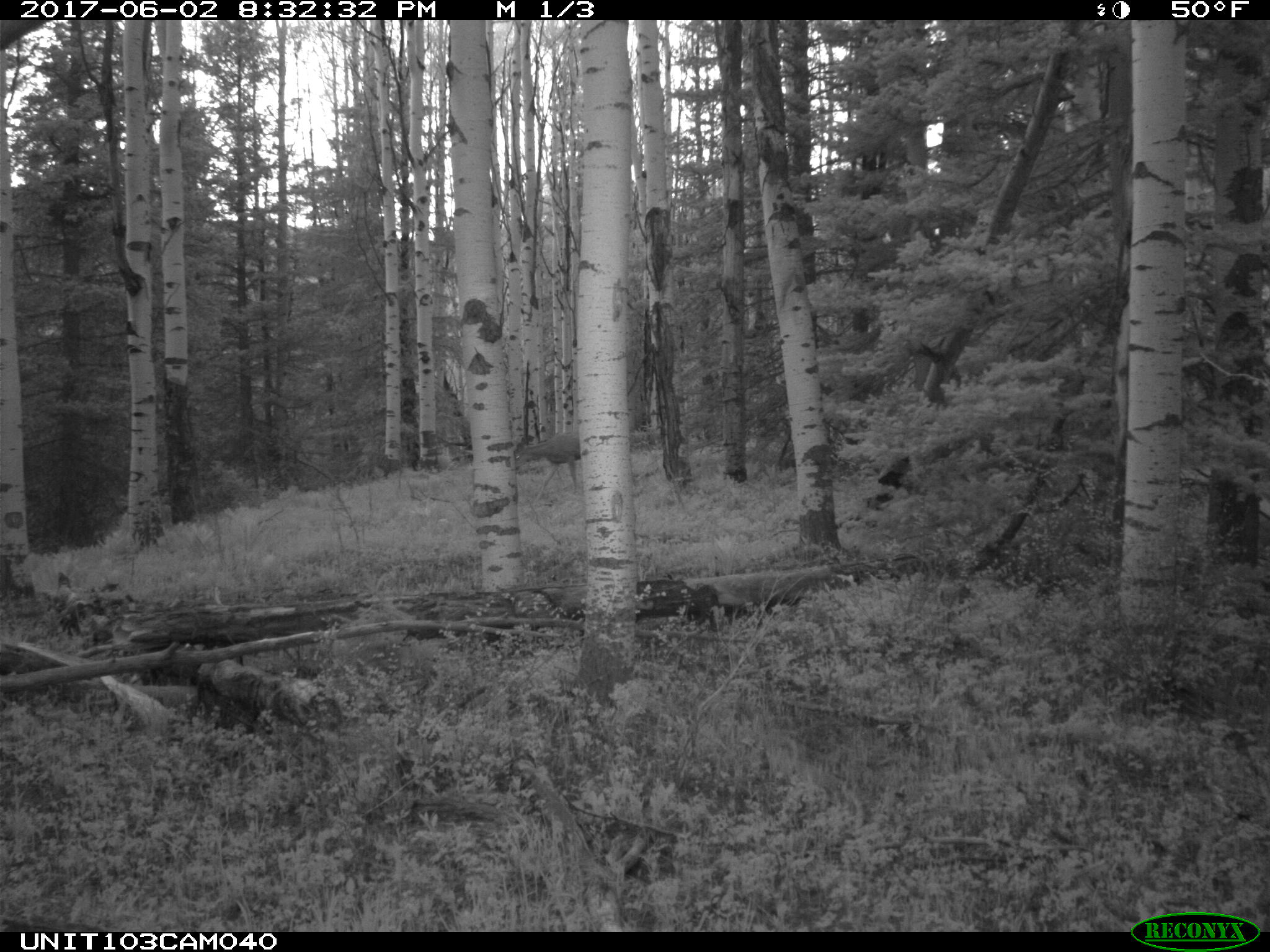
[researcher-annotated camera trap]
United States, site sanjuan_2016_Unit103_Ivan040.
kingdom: Animalia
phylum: Chordata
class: Mammalia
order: Artiodactyla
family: Cervidae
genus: Odocoileus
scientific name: Odocoileus hemionus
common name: mule deer